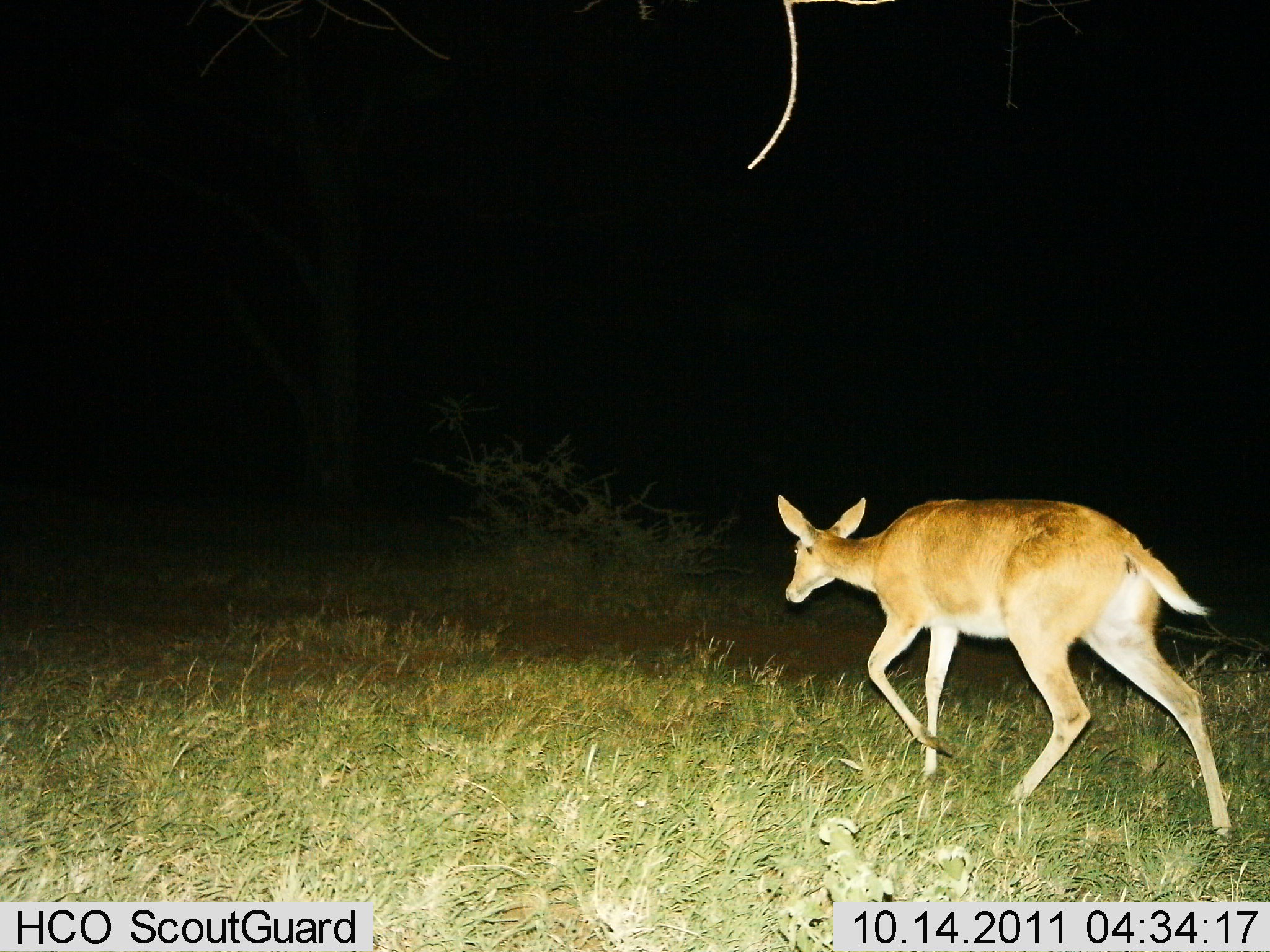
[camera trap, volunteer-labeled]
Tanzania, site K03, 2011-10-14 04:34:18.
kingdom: Animalia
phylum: Chordata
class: Mammalia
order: Artiodactyla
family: Bovidae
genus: Redunca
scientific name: Redunca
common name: reedbuck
Reedbuck (Redunca), count 1. Behavior (volunteer vote fractions): standing 0%, resting 0%, moving 100%, interacting 0%. Young present (vote fraction): 0%. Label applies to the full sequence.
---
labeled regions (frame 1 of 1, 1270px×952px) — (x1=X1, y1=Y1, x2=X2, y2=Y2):
animal: (x1=771, y1=490, x2=1236, y2=843)